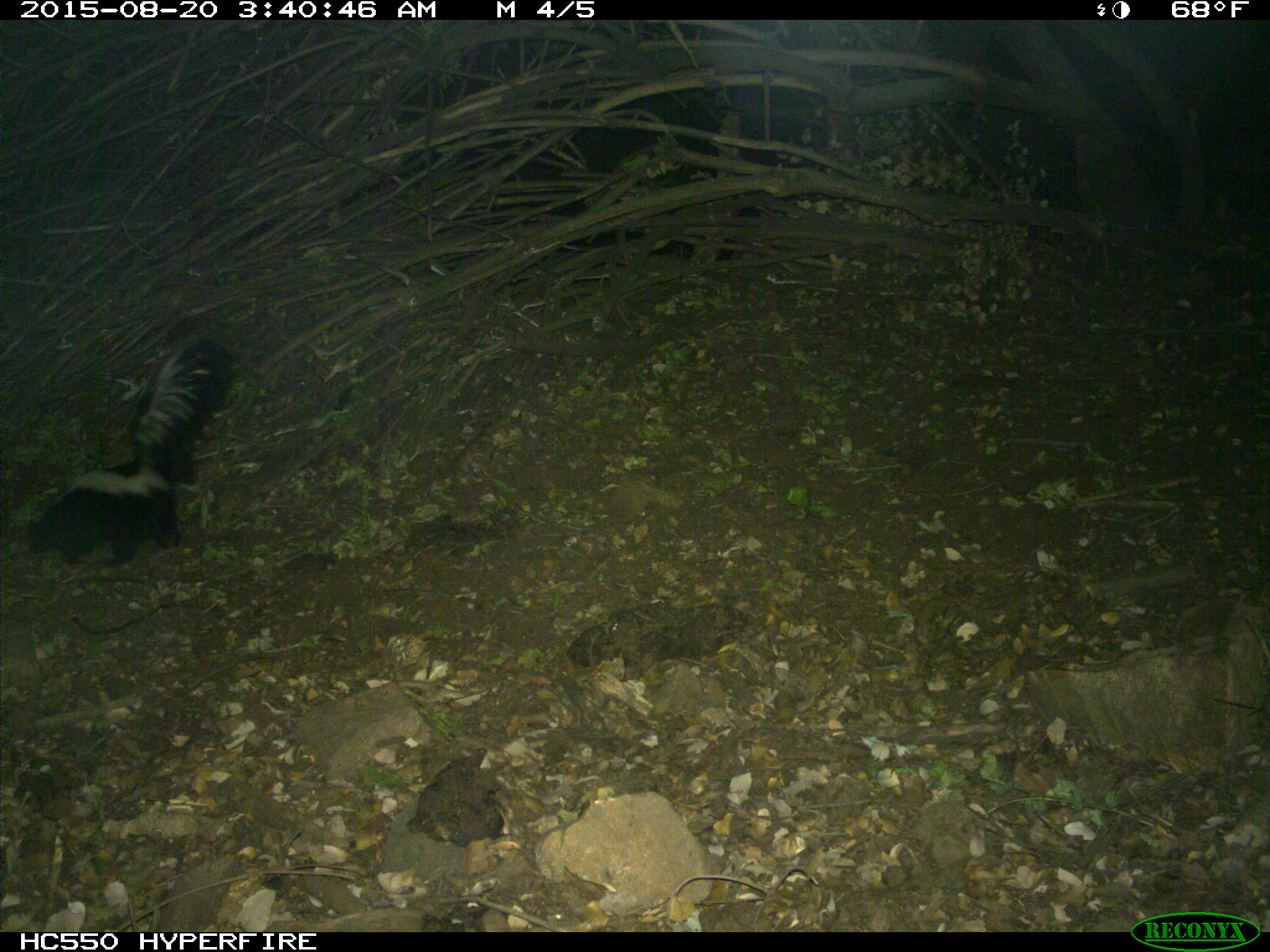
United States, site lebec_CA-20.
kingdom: Animalia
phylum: Chordata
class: Mammalia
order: Carnivora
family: Mephitidae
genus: Mephitis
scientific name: Mephitis mephitis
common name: striped skunk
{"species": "Mephitis mephitis (striped skunk)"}